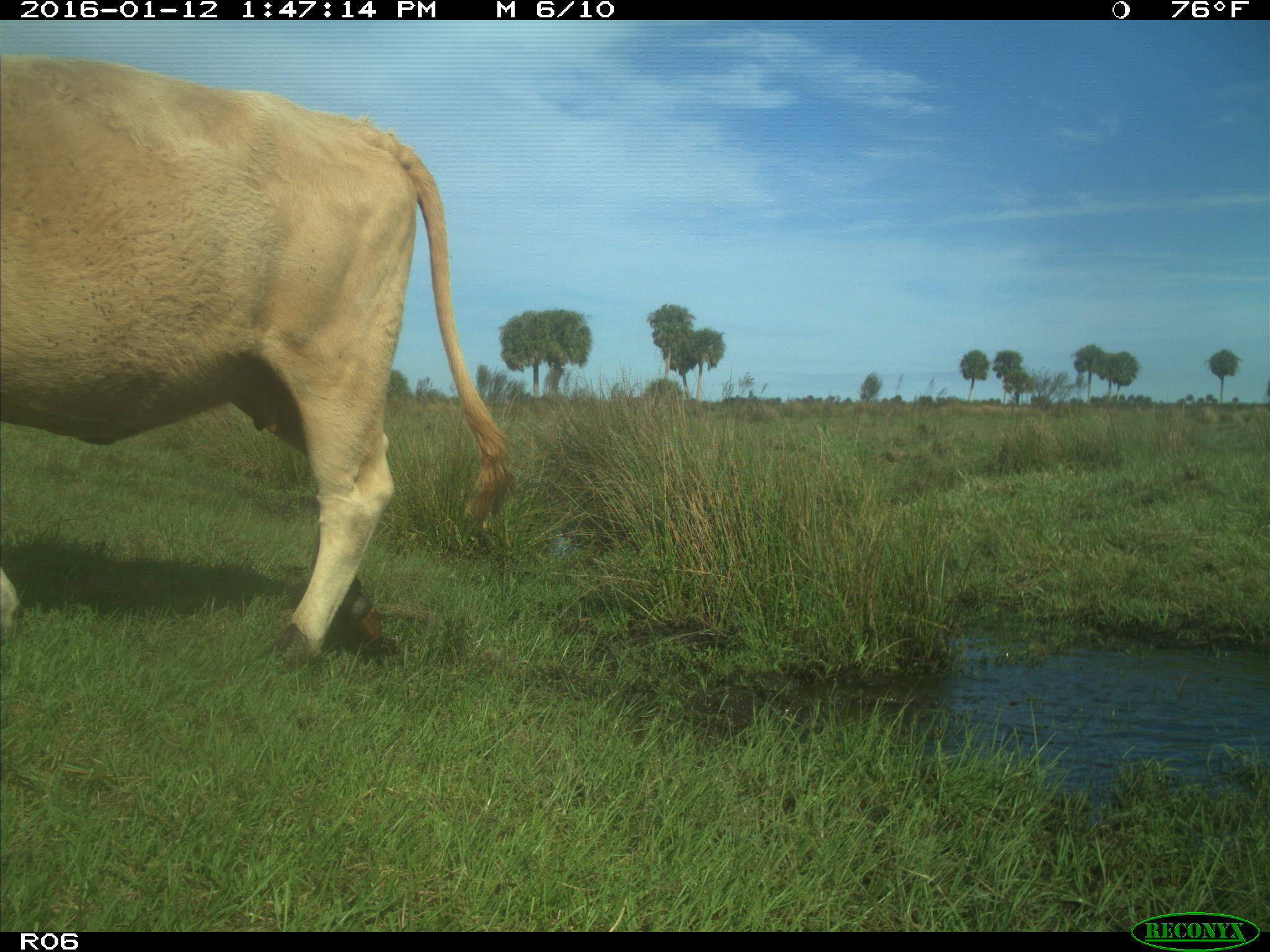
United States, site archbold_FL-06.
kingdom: Animalia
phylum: Chordata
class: Mammalia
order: Artiodactyla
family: Bovidae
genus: Bos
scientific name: Bos taurus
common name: domestic cow